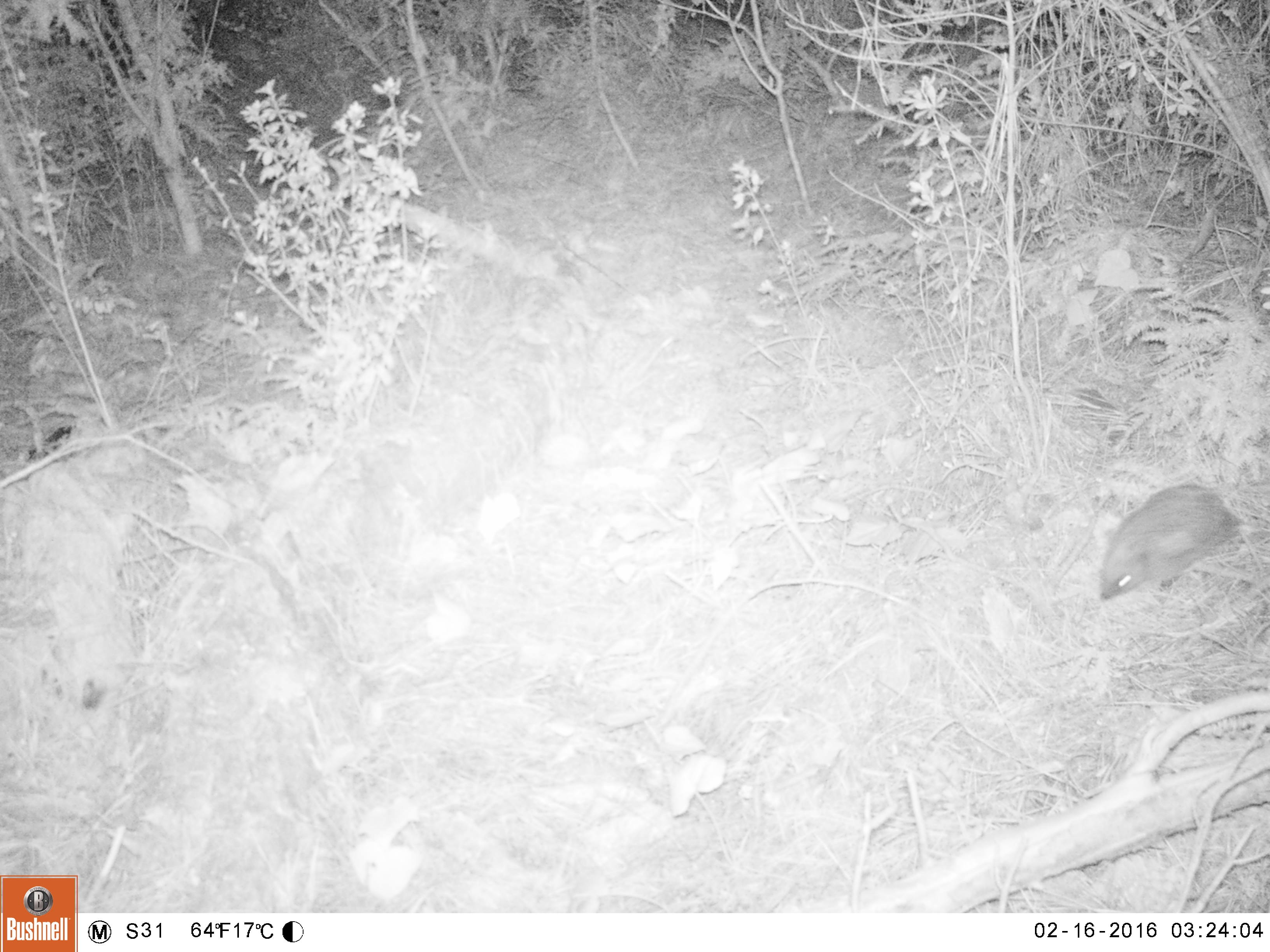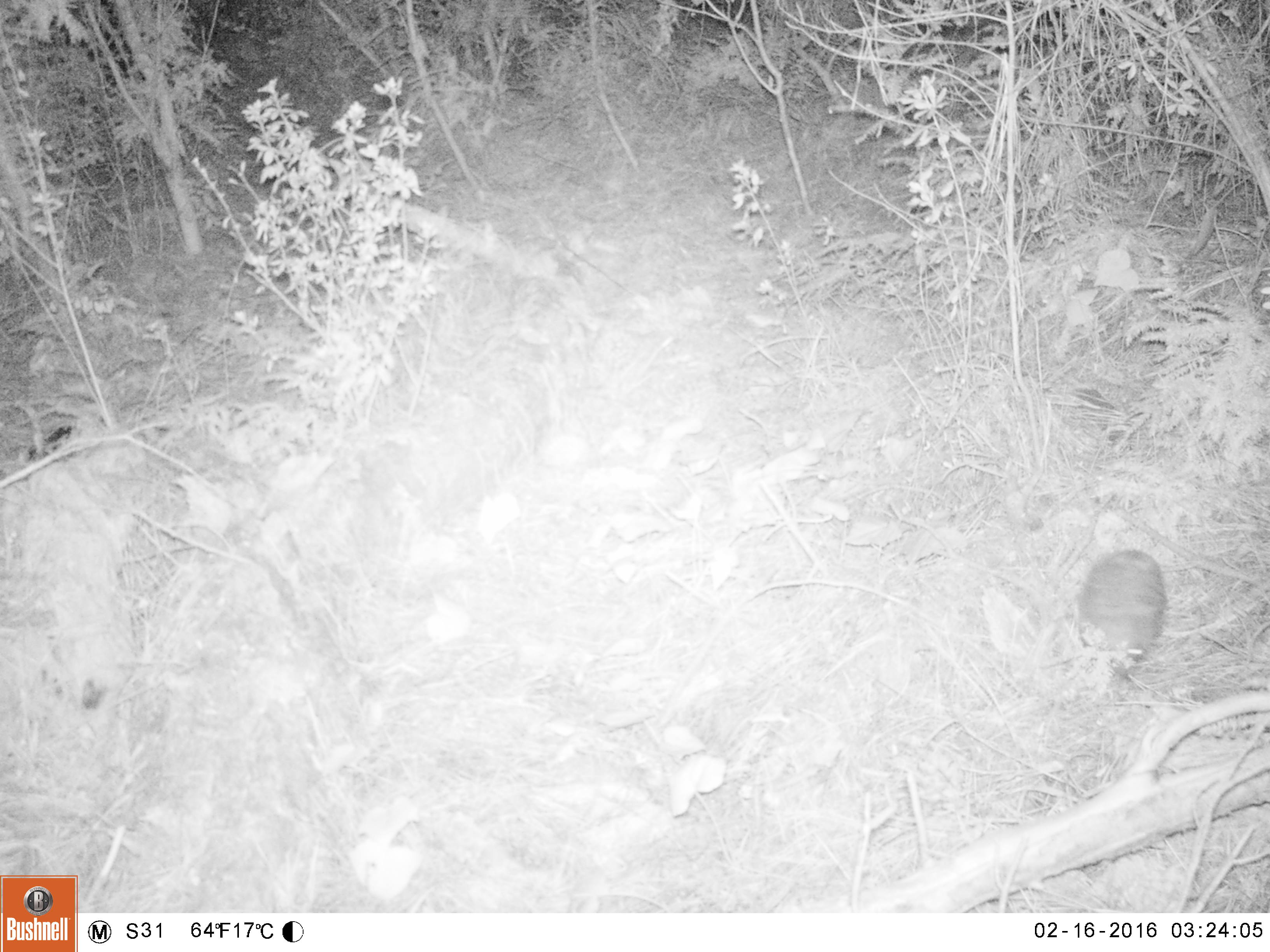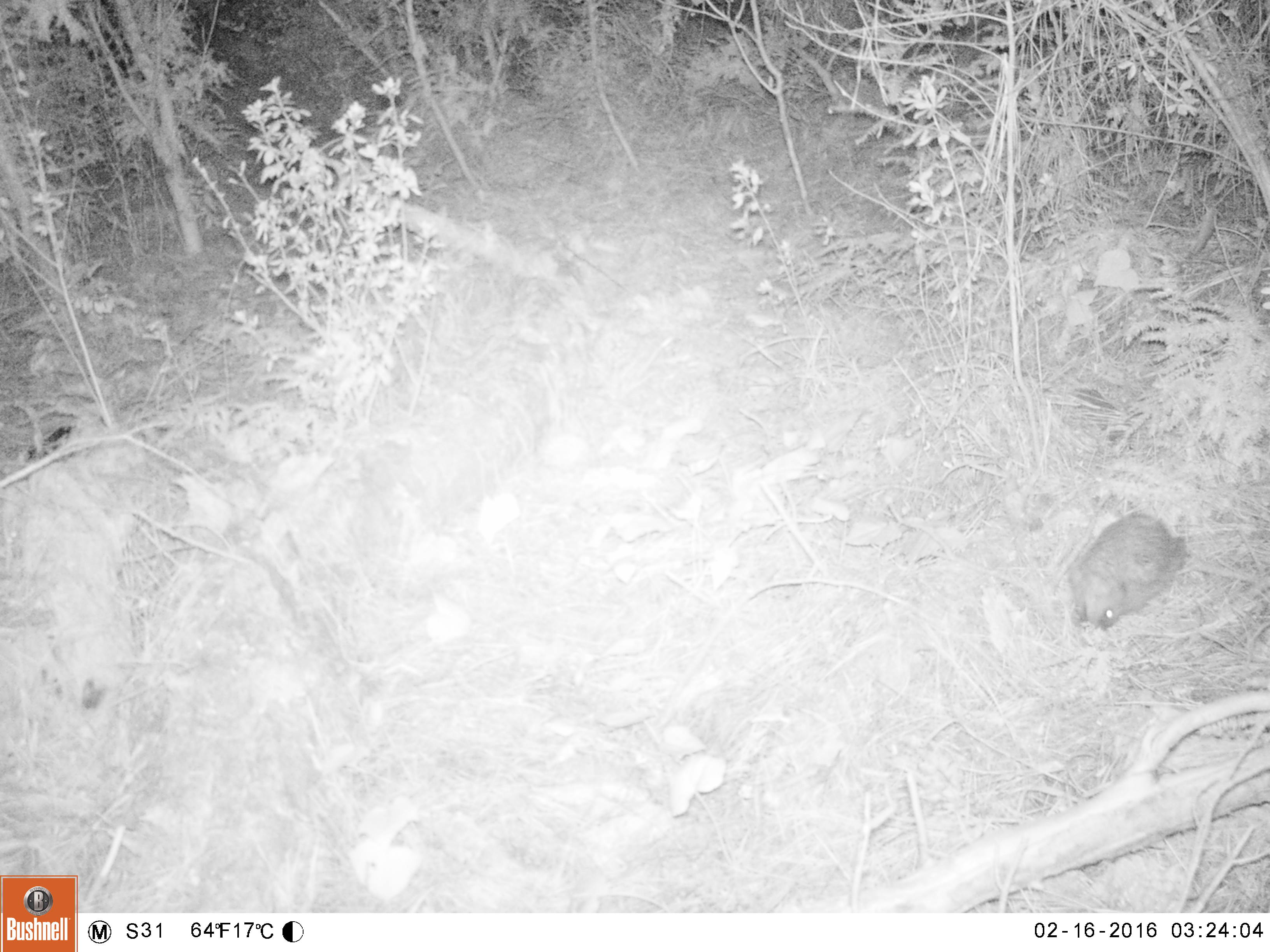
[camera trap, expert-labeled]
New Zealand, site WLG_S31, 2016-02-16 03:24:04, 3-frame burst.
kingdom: Animalia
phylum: Chordata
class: Mammalia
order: Eulipotyphla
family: Erinaceidae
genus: Erinaceus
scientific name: Erinaceus europaeus europaeus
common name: european hedgehog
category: hedgehog